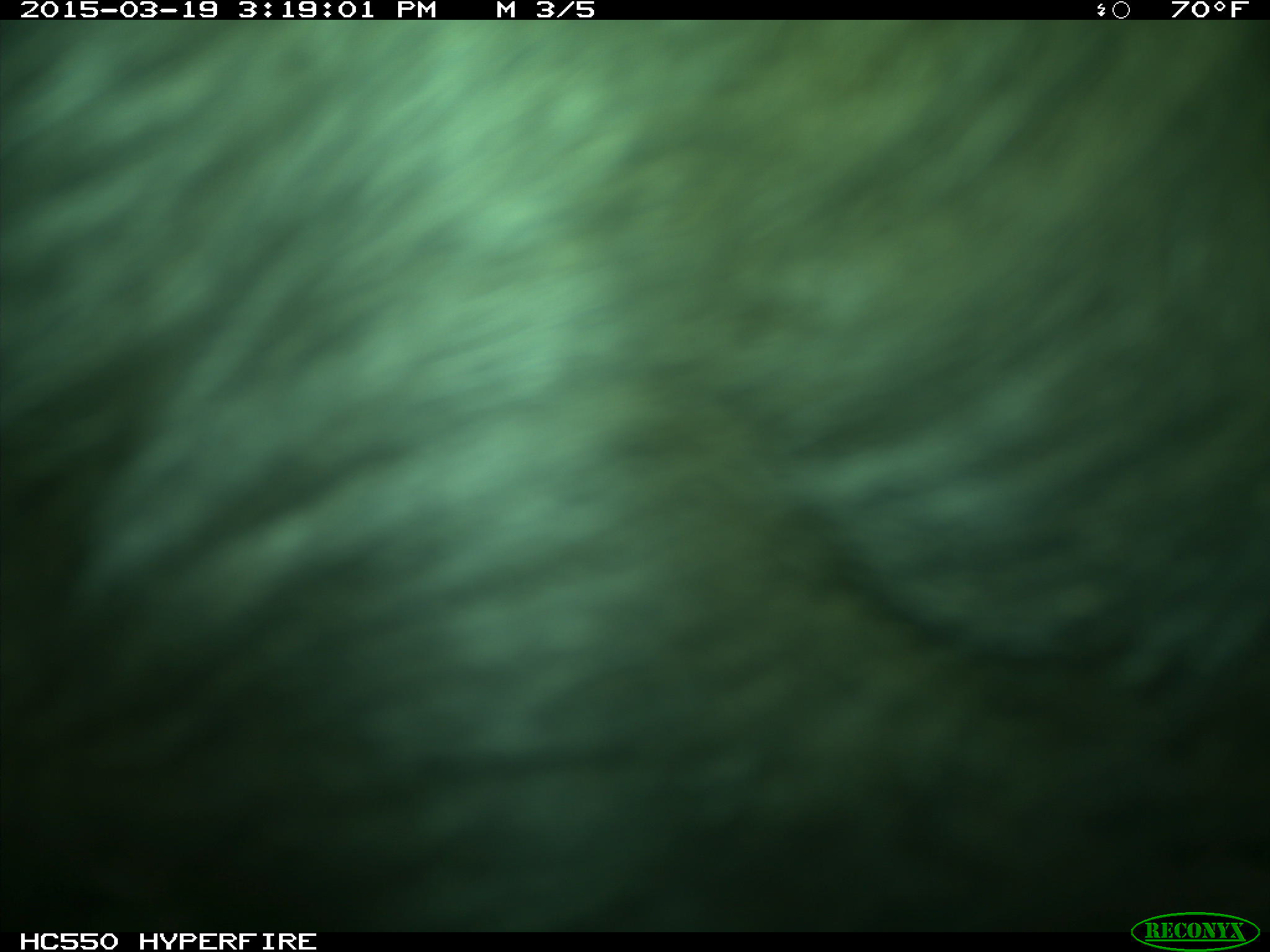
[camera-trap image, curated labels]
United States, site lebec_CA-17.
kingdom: Animalia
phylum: Chordata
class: Mammalia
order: Artiodactyla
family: Bovidae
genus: Bos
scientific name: Bos taurus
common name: domestic cow